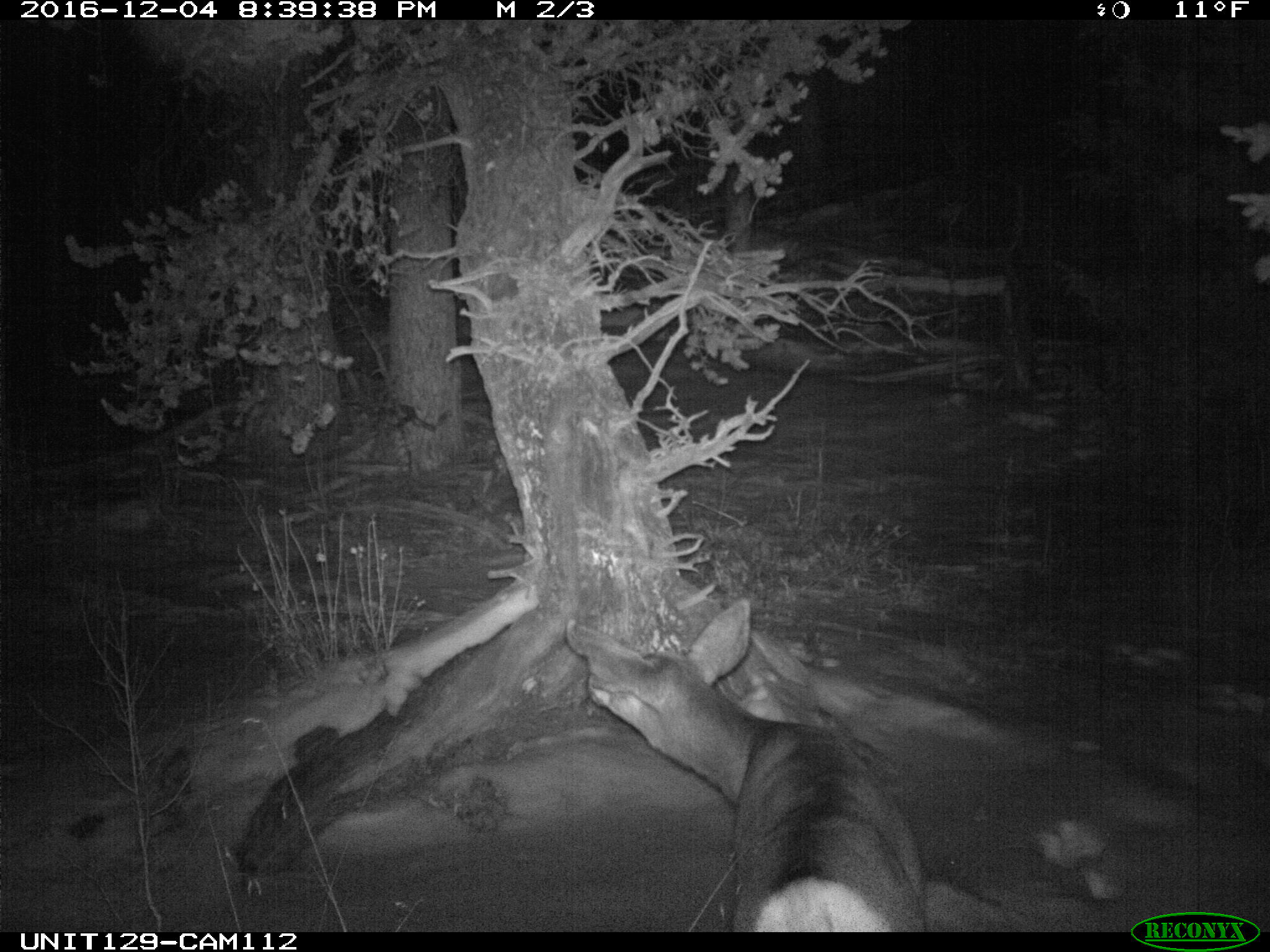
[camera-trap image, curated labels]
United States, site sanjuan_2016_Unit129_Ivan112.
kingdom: Animalia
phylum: Chordata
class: Mammalia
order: Artiodactyla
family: Cervidae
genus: Odocoileus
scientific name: Odocoileus hemionus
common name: mule deer